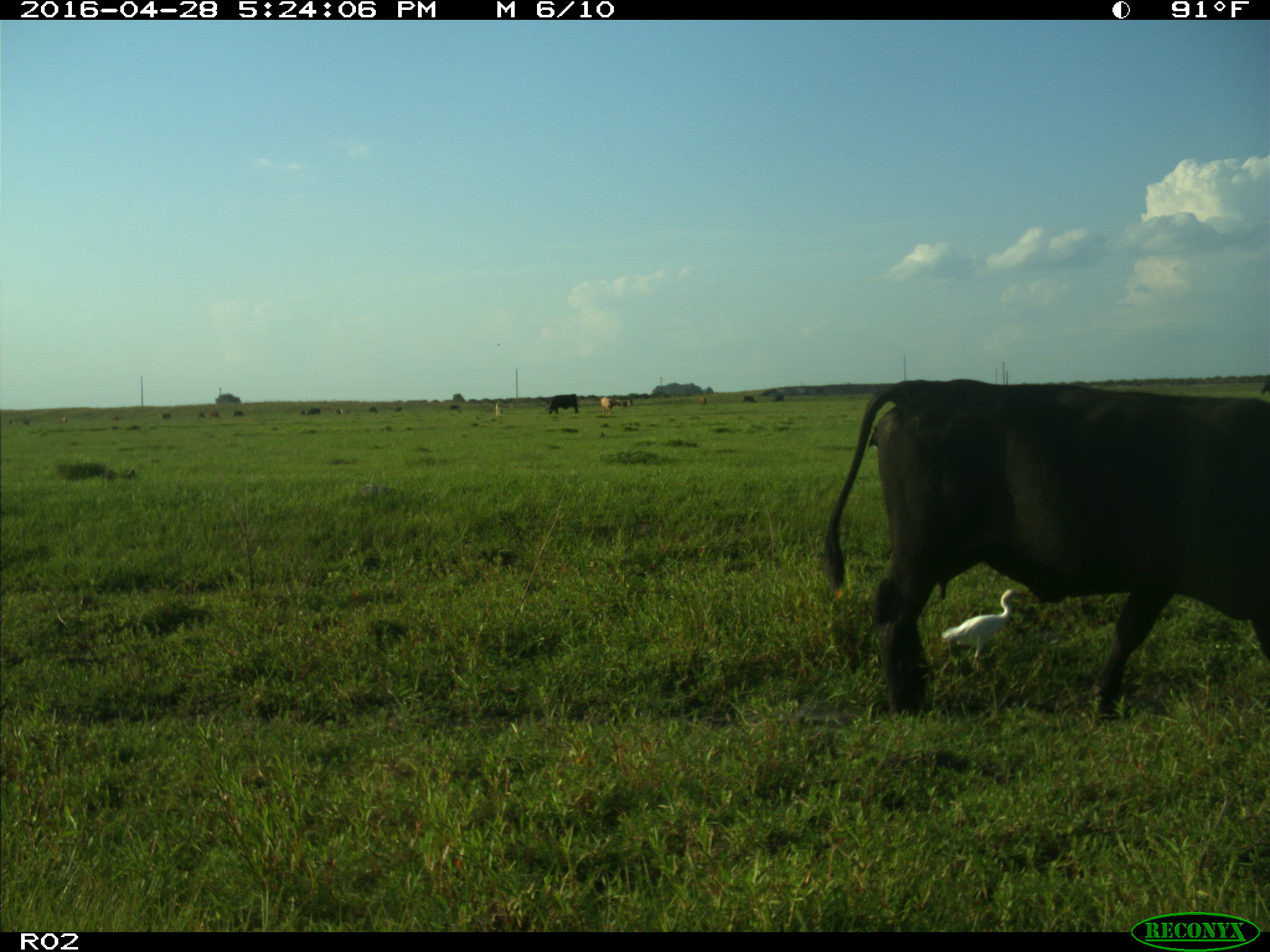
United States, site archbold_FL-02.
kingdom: Animalia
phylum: Chordata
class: Mammalia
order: Artiodactyla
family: Bovidae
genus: Bos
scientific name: Bos taurus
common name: domestic cow